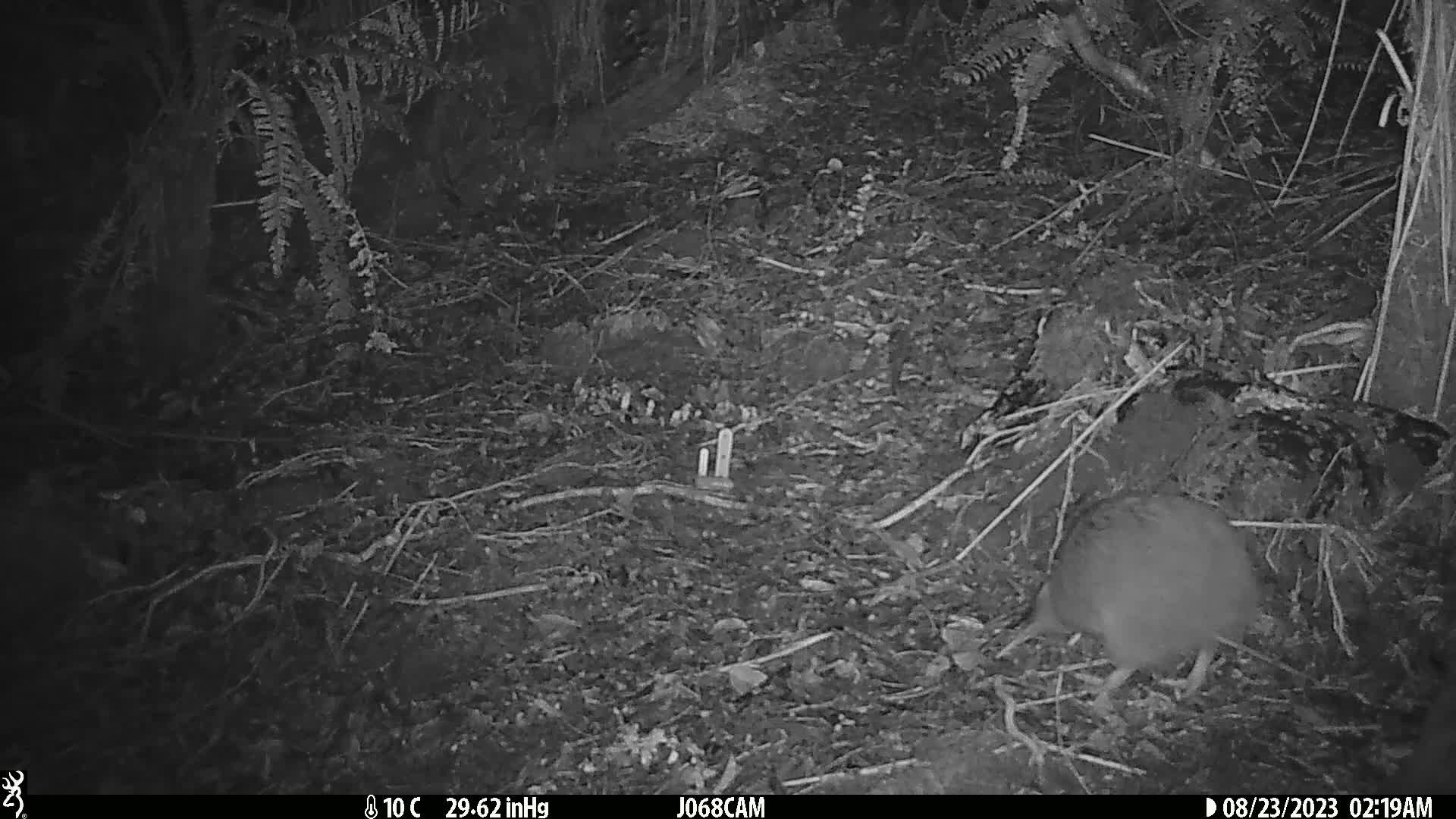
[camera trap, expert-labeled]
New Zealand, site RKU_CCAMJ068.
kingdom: Animalia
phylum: Chordata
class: Aves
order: Apterygiformes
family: Apterygidae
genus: Apteryx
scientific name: Apteryx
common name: kiwi